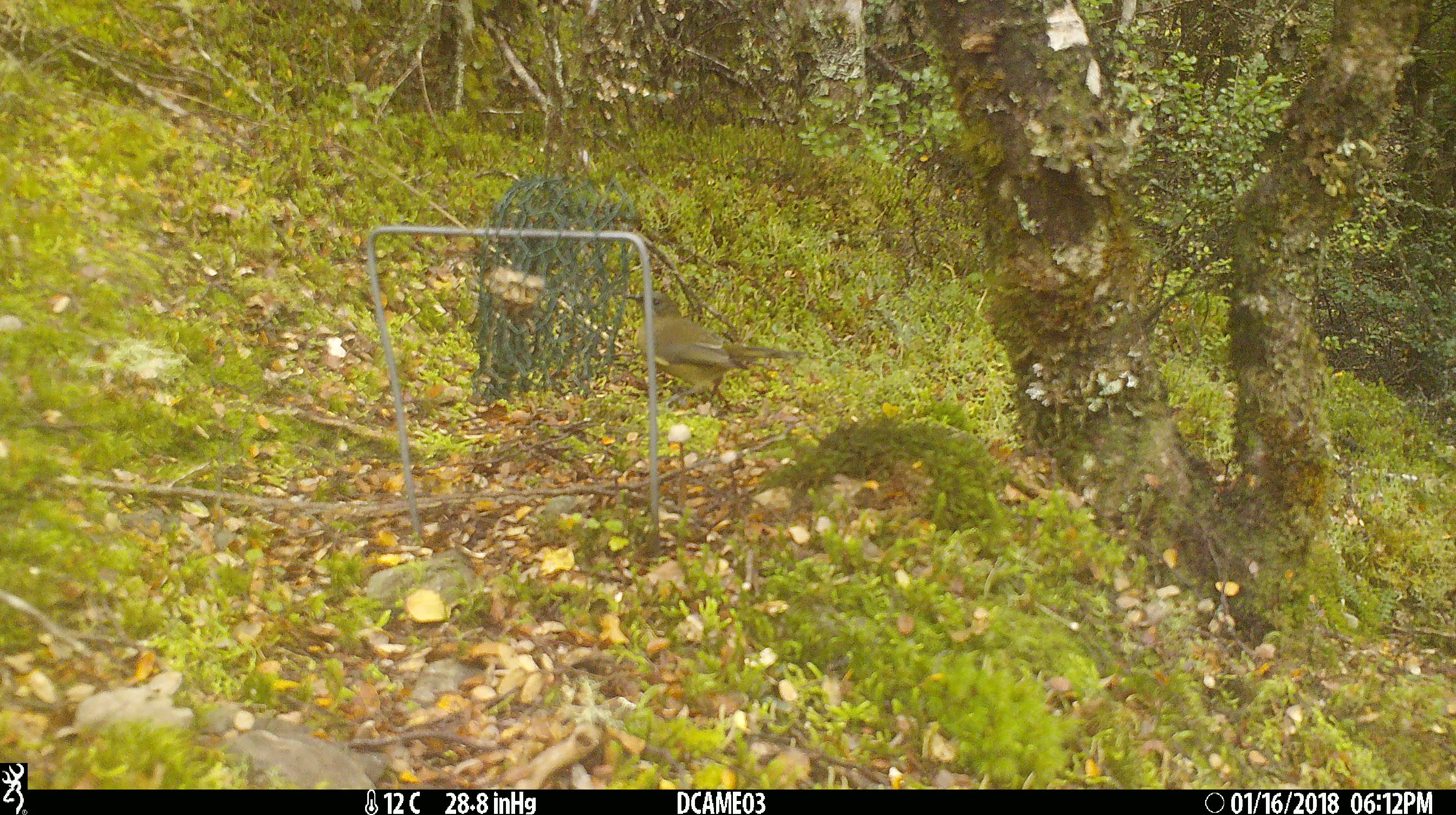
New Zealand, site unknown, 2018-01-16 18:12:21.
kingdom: Animalia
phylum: Chordata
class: Aves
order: Passeriformes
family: Meliphagidae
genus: Anthornis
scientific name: Anthornis melanura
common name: new zealand bellbird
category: bellbird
Bellbird (new zealand bellbird) (Anthornis melanura).